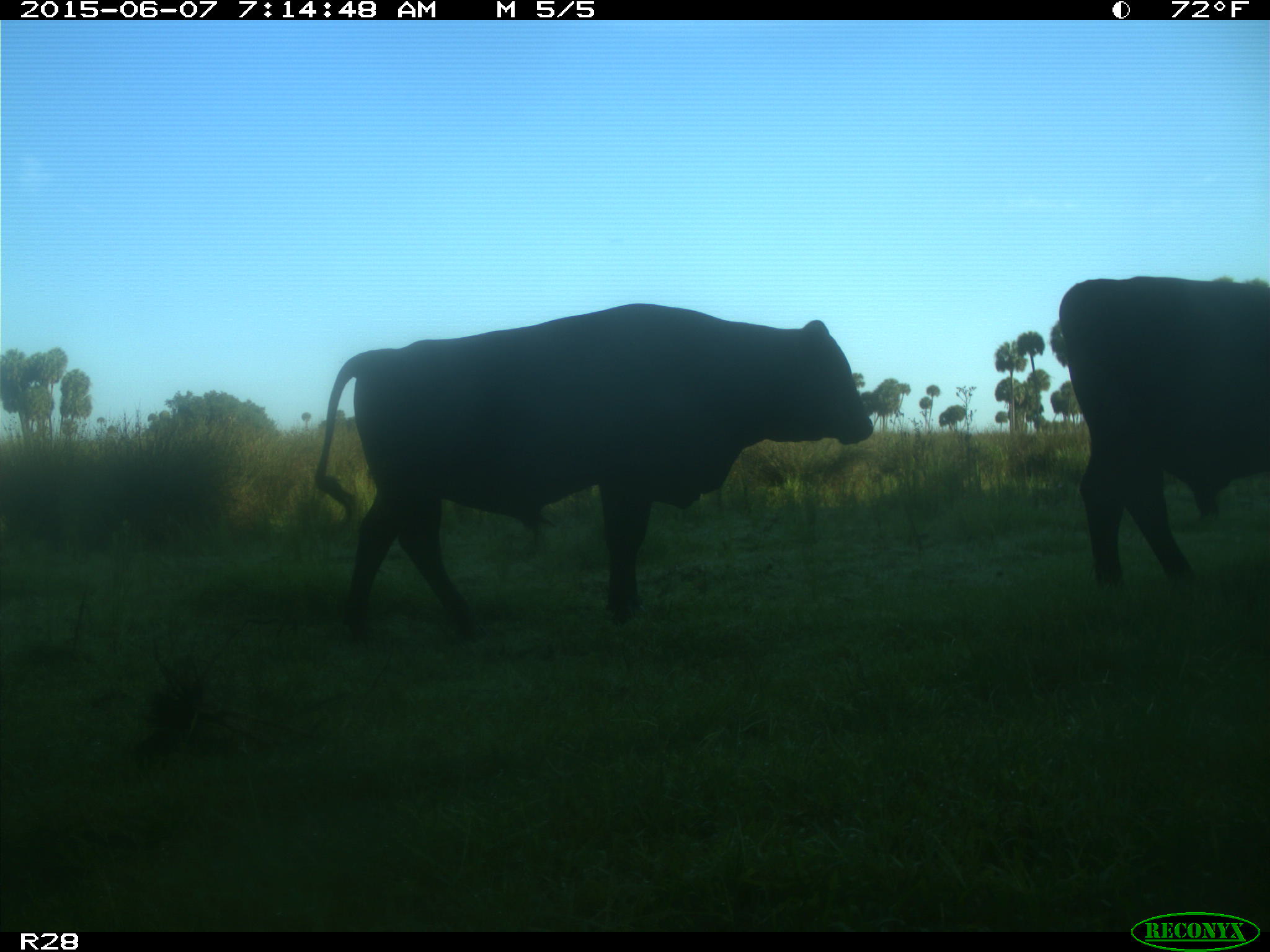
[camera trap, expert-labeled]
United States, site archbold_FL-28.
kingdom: Animalia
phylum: Chordata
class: Mammalia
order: Artiodactyla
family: Bovidae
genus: Bos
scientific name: Bos taurus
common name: domestic cow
Bos taurus (domestic cow).